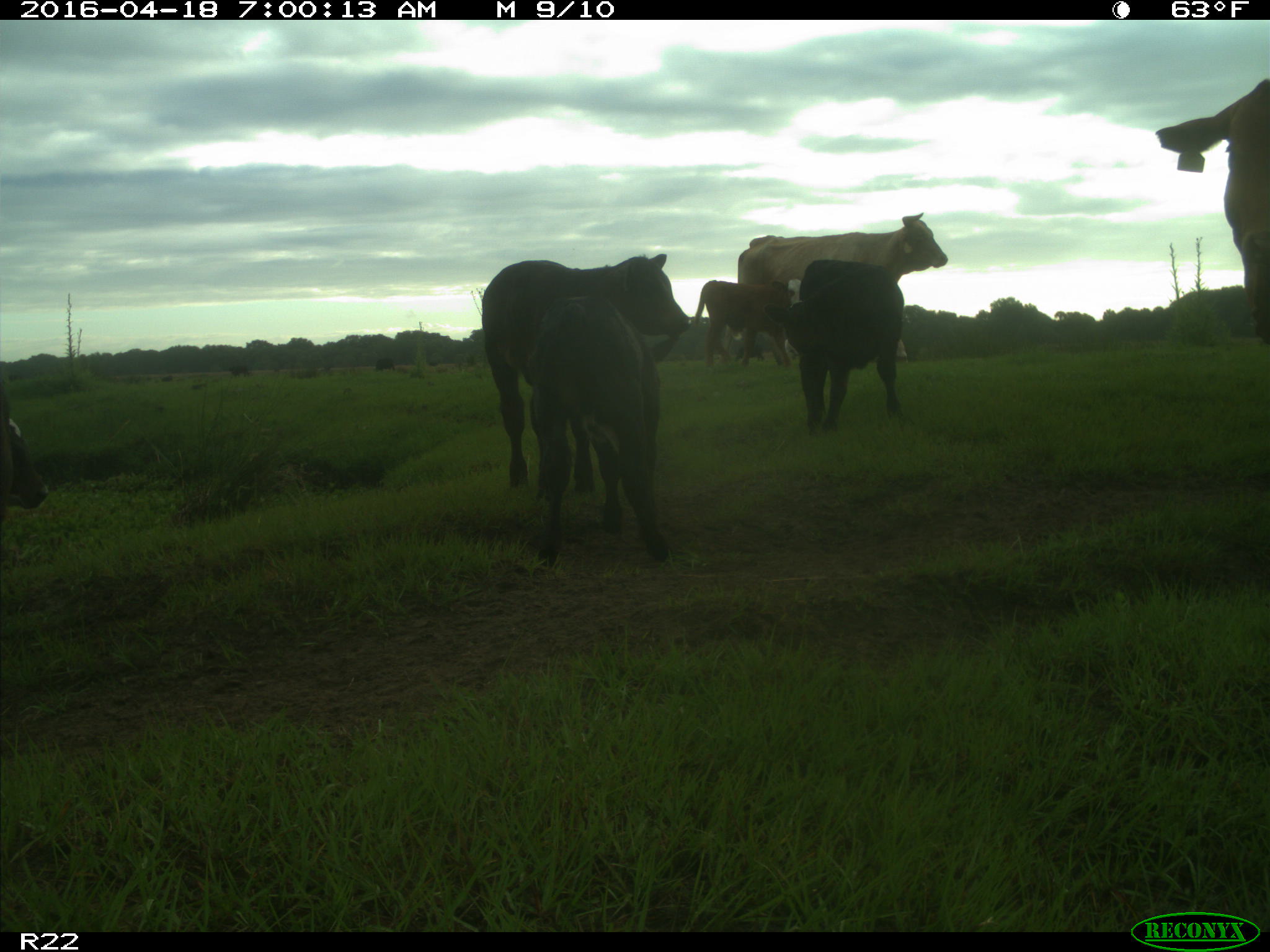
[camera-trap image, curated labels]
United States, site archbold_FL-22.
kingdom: Animalia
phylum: Chordata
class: Mammalia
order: Artiodactyla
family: Bovidae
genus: Bos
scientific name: Bos taurus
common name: domestic cow